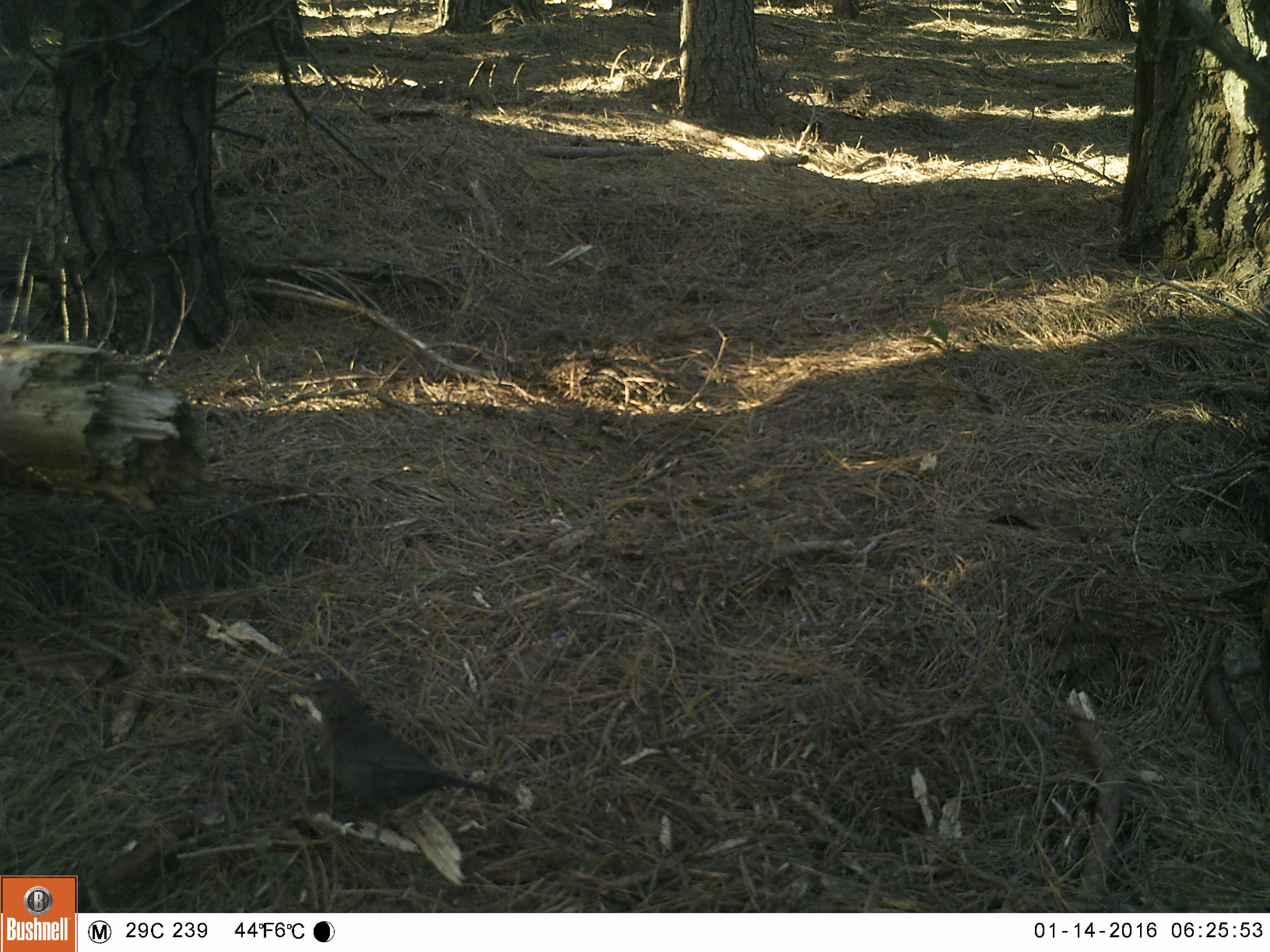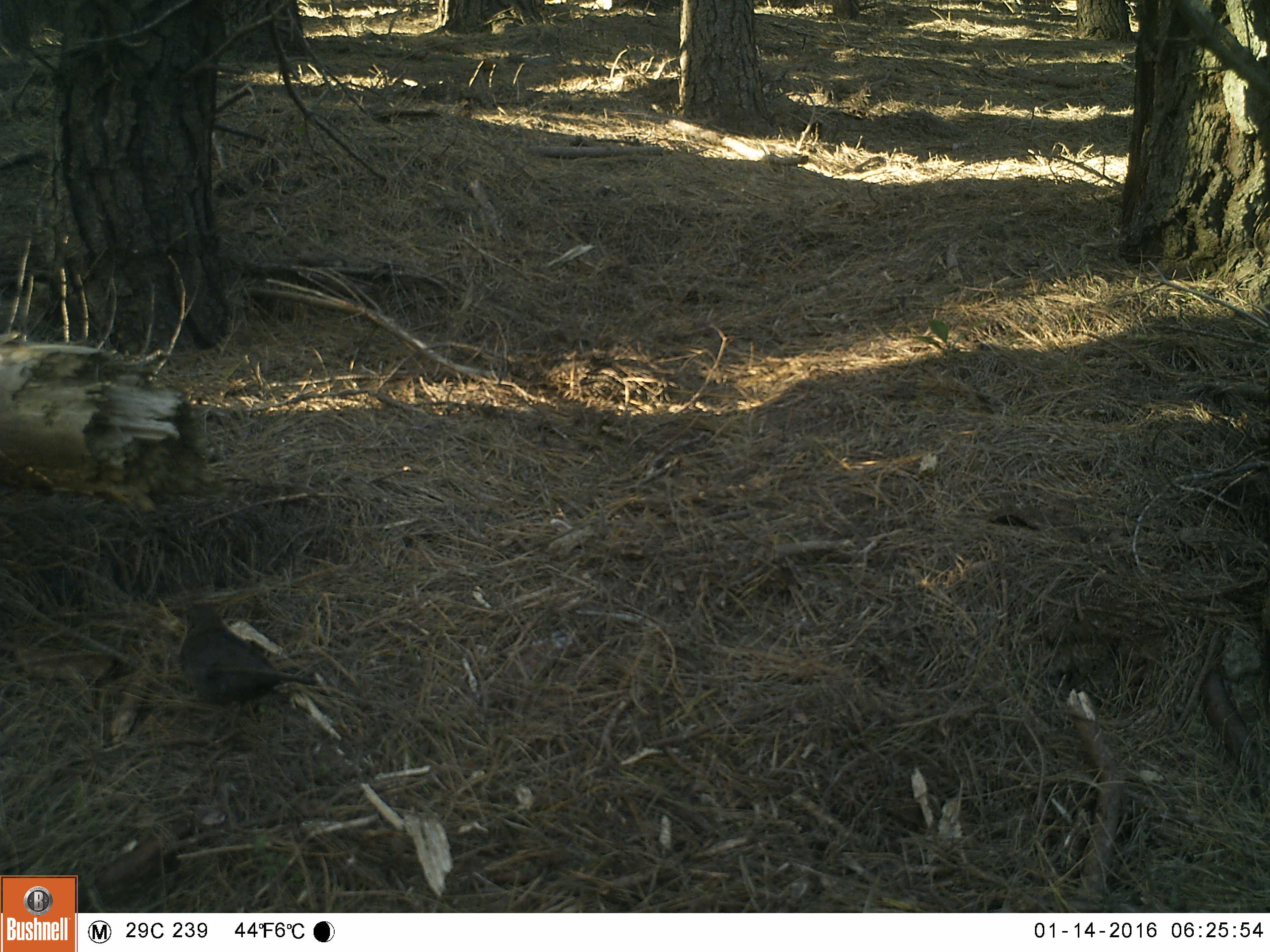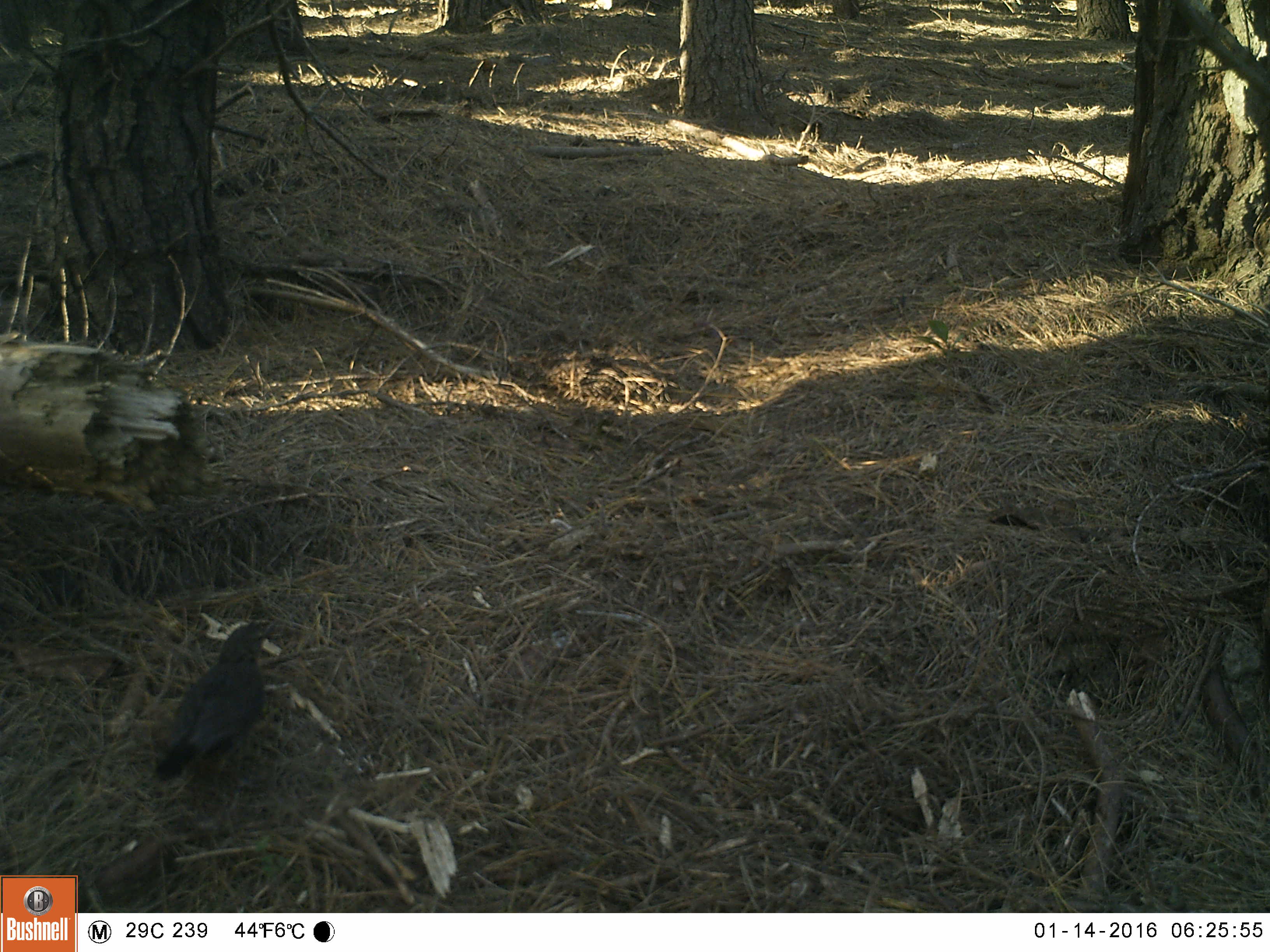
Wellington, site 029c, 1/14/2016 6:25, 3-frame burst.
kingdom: Animalia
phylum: Chordata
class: Aves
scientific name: Aves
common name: bird